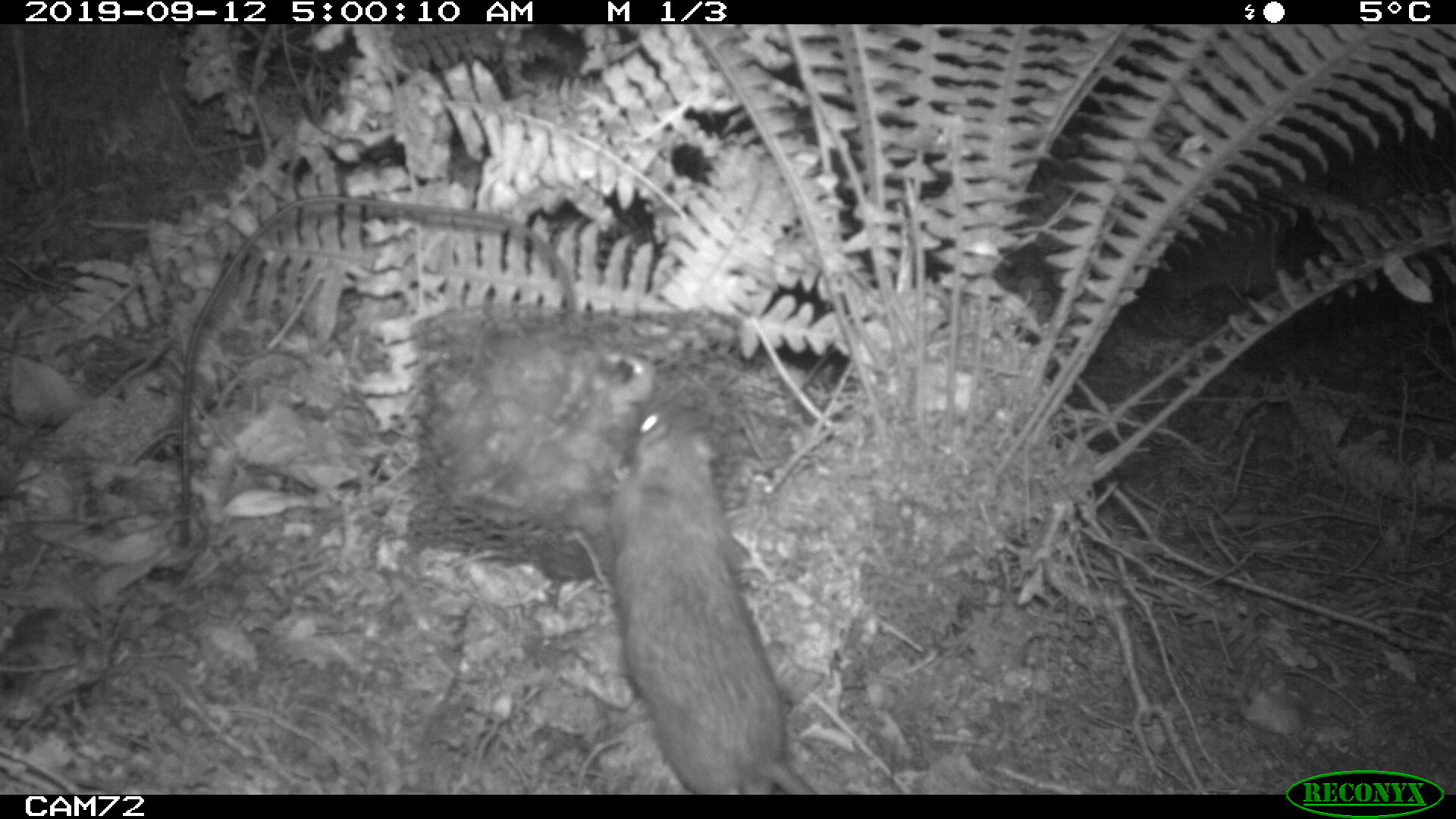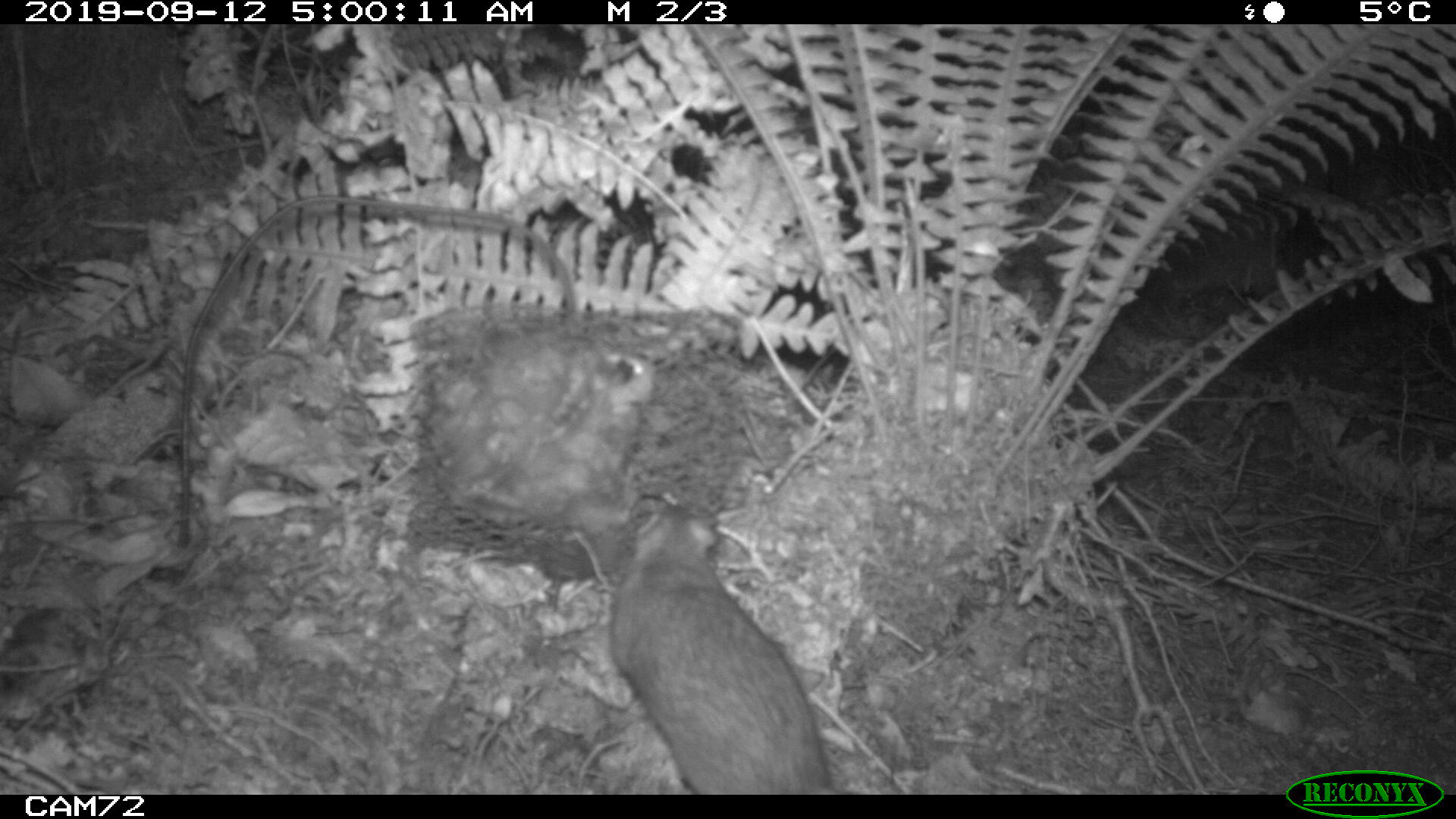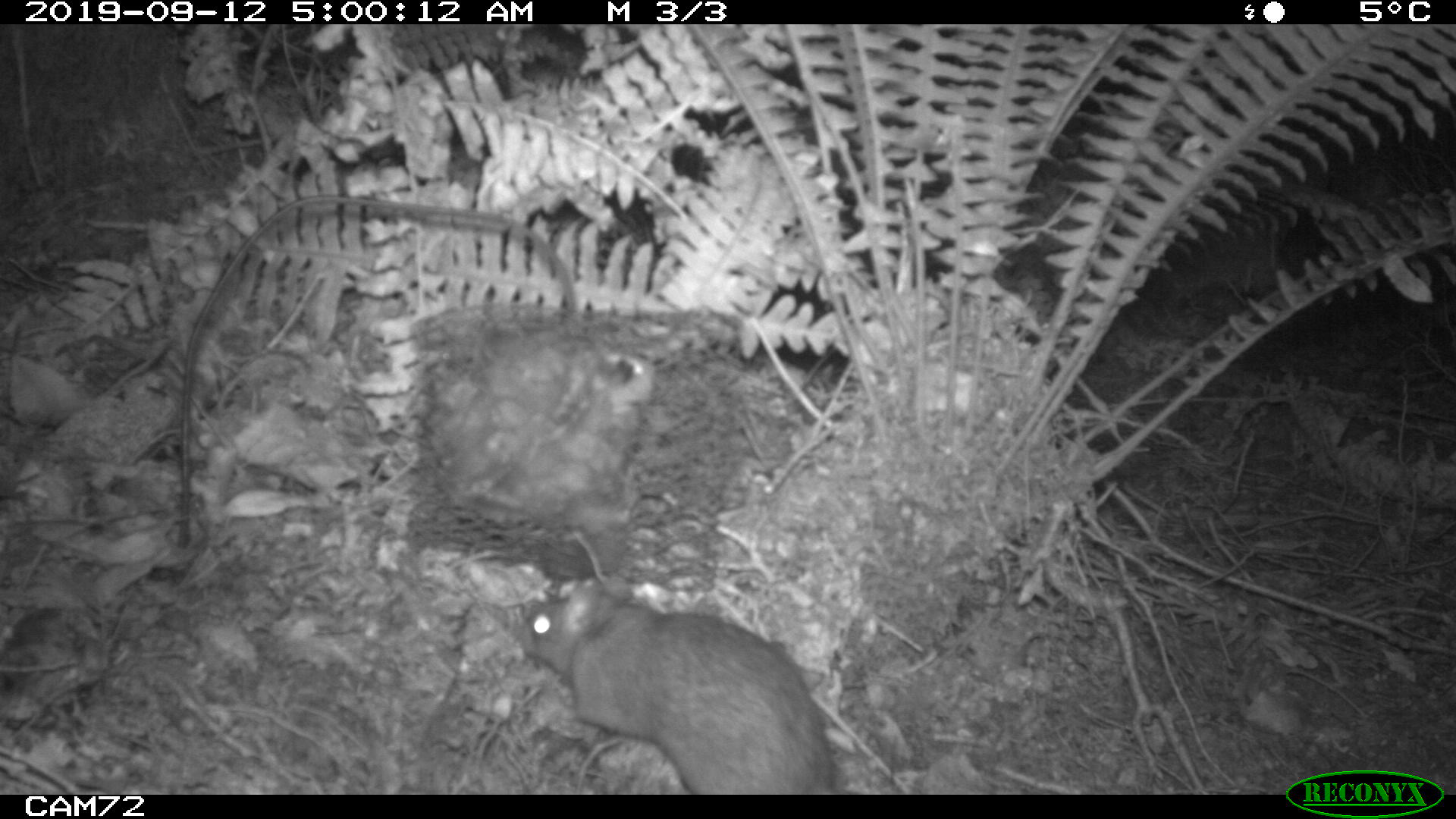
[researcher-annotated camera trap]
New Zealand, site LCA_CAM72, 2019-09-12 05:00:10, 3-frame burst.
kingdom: Animalia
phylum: Chordata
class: Mammalia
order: Rodentia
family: Muridae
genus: Rattus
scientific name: Rattus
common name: rat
Rat (Rattus).